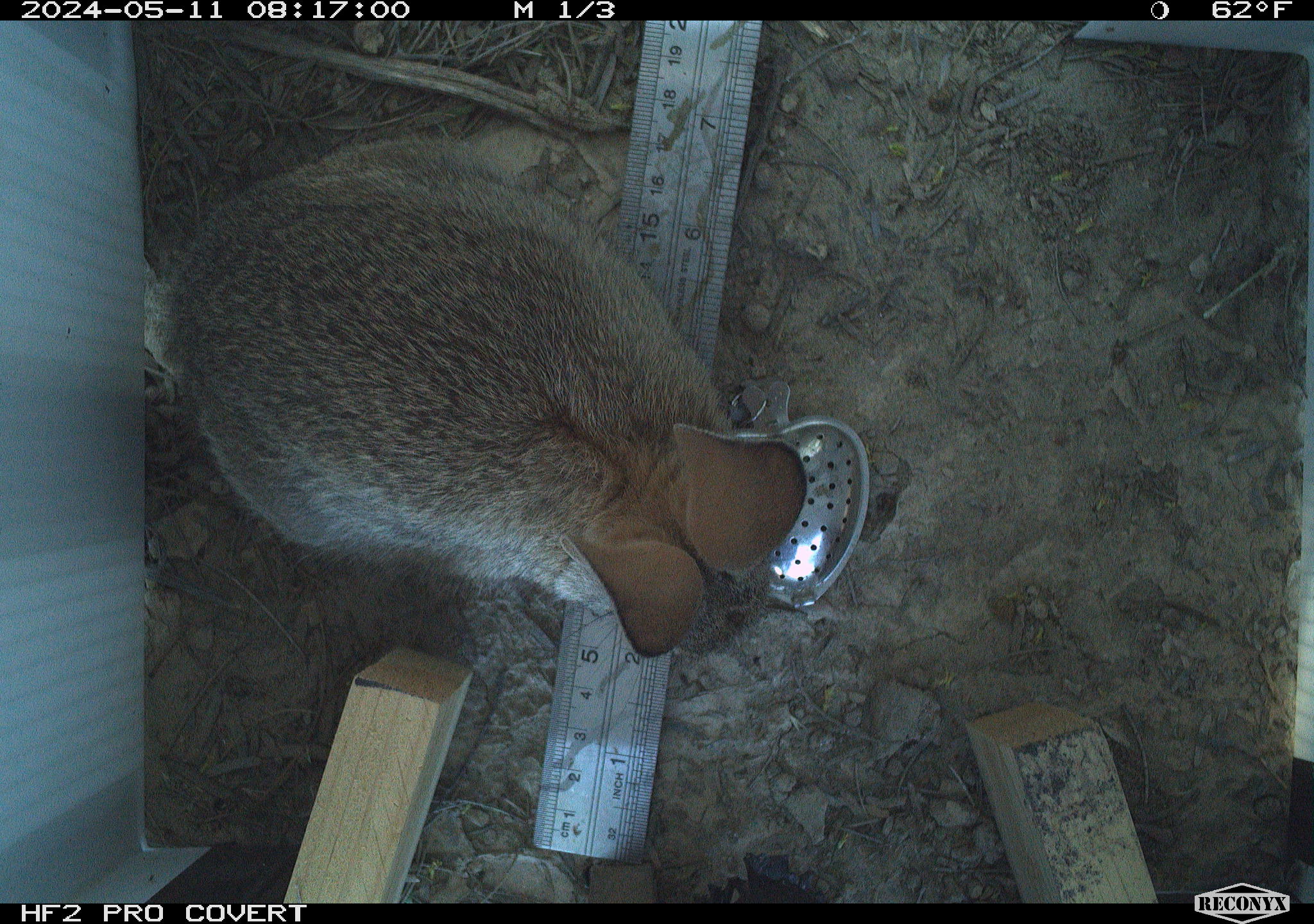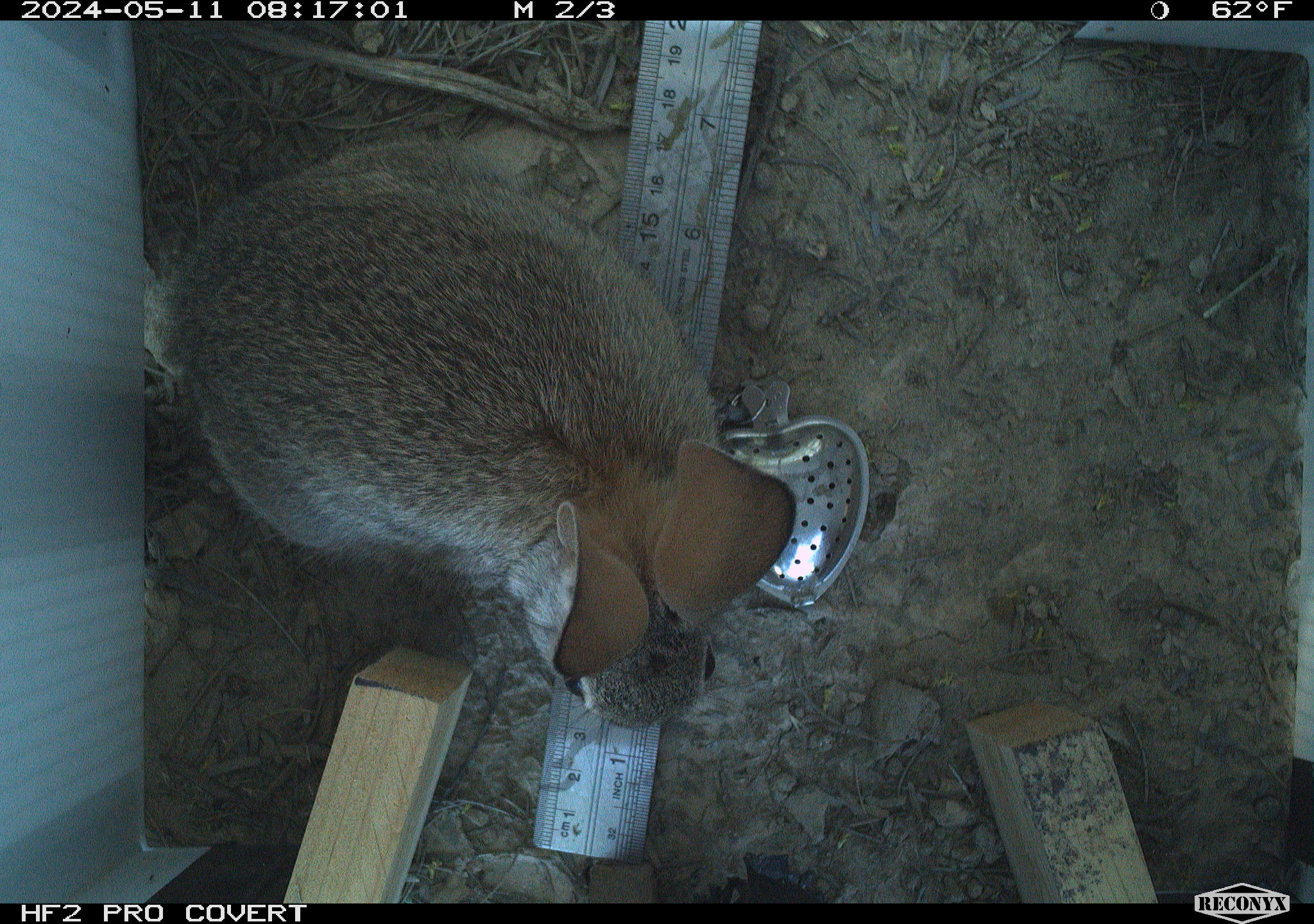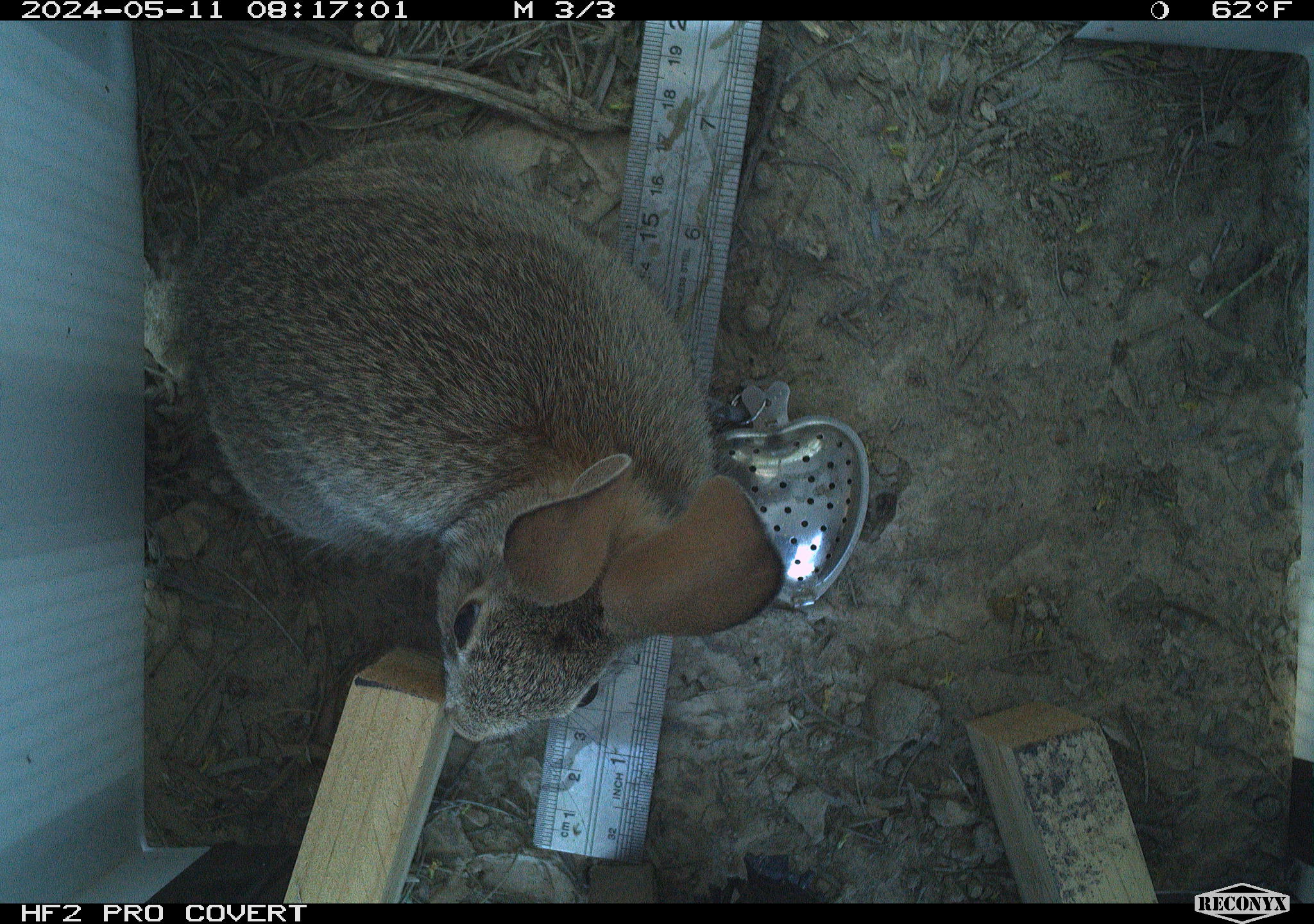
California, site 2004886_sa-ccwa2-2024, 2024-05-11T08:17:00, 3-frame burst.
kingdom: Animalia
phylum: Chordata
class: Mammalia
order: Lagomorpha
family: Leporidae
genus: Sylvilagus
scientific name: Sylvilagus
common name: cottontail rabbits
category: sylvilagus species